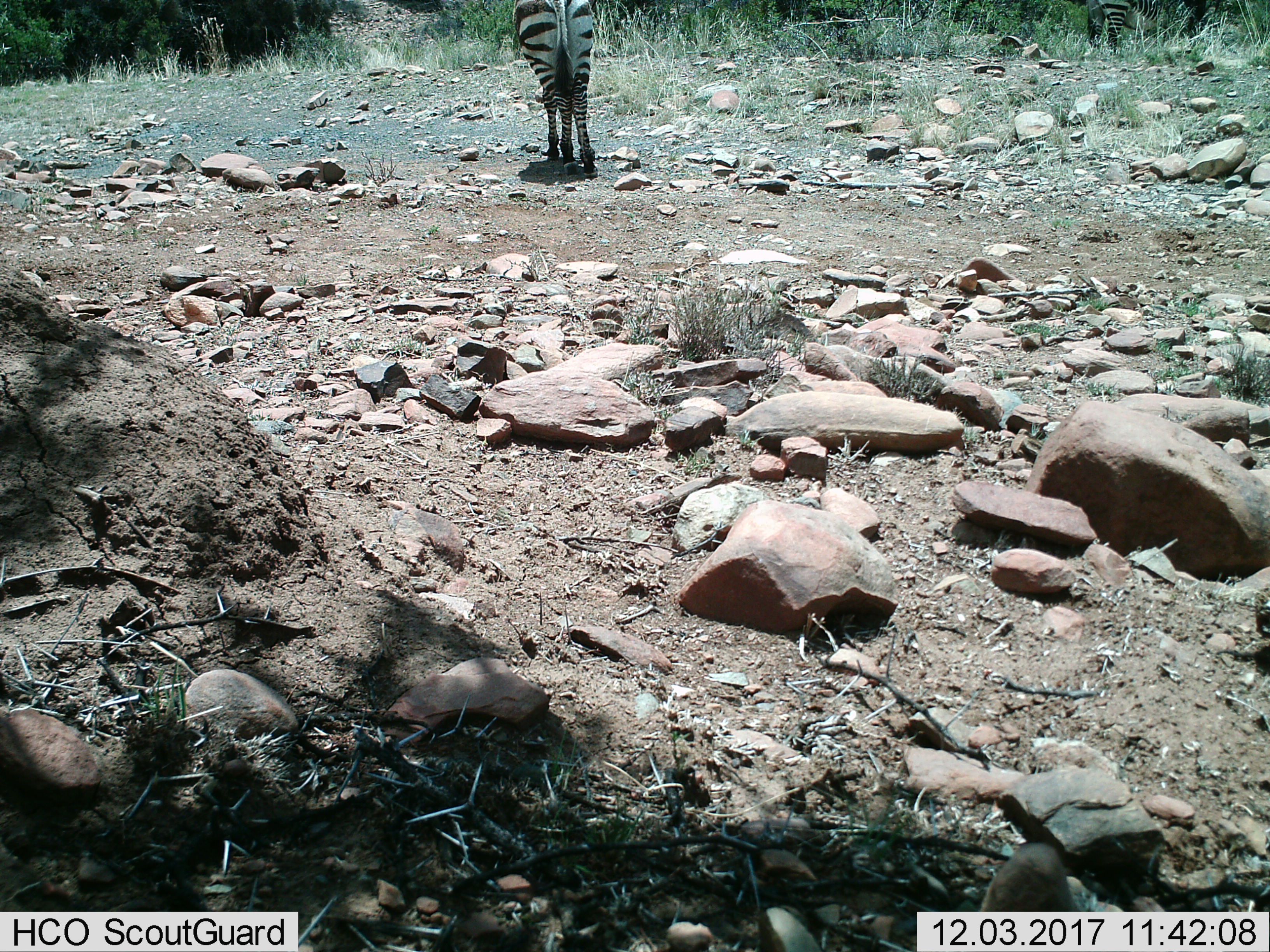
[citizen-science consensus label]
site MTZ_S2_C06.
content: unidentified animal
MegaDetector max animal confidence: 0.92